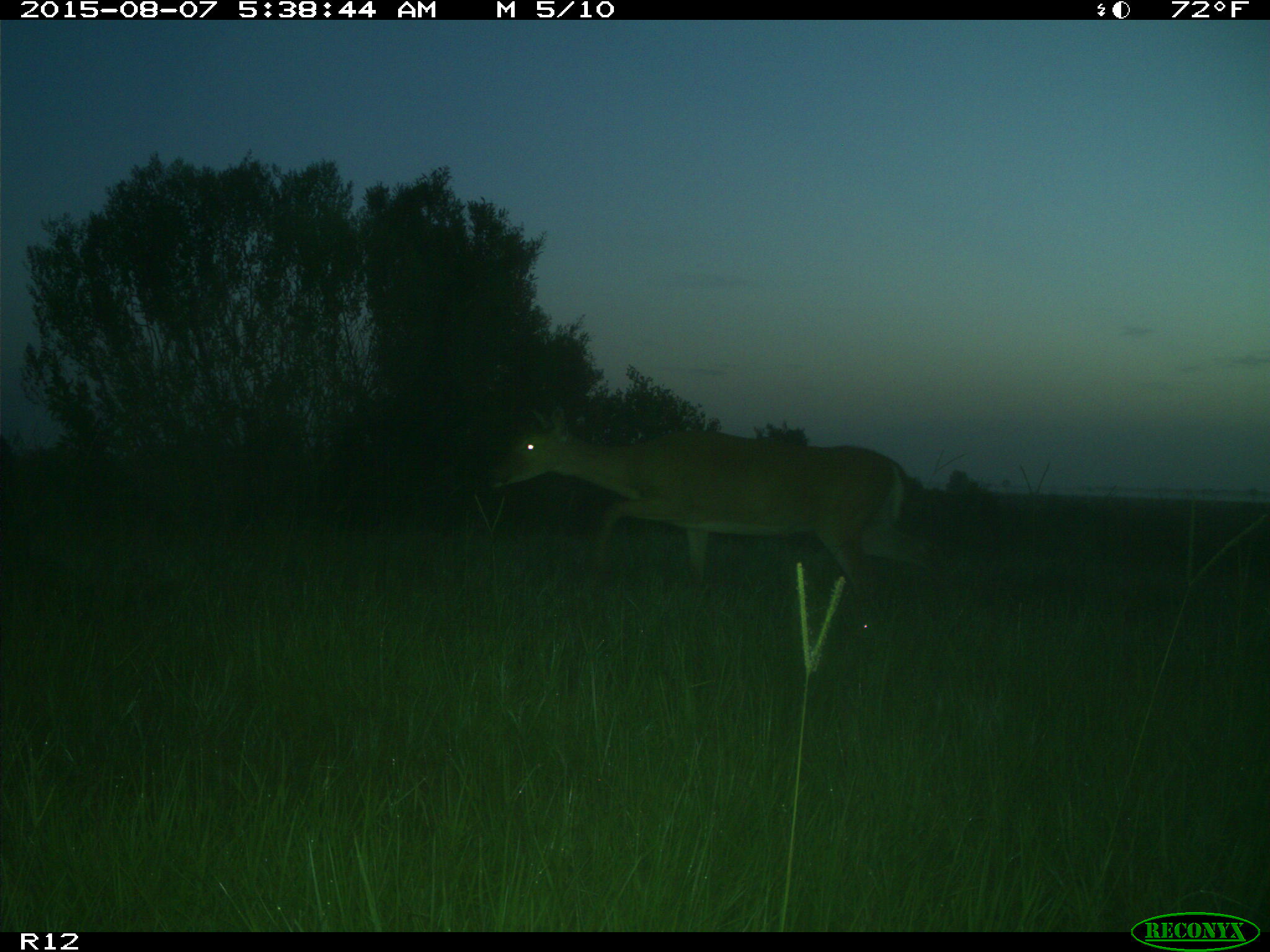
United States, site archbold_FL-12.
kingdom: Animalia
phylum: Chordata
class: Mammalia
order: Artiodactyla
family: Cervidae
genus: Odocoileus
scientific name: Odocoileus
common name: deer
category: unidentified deer